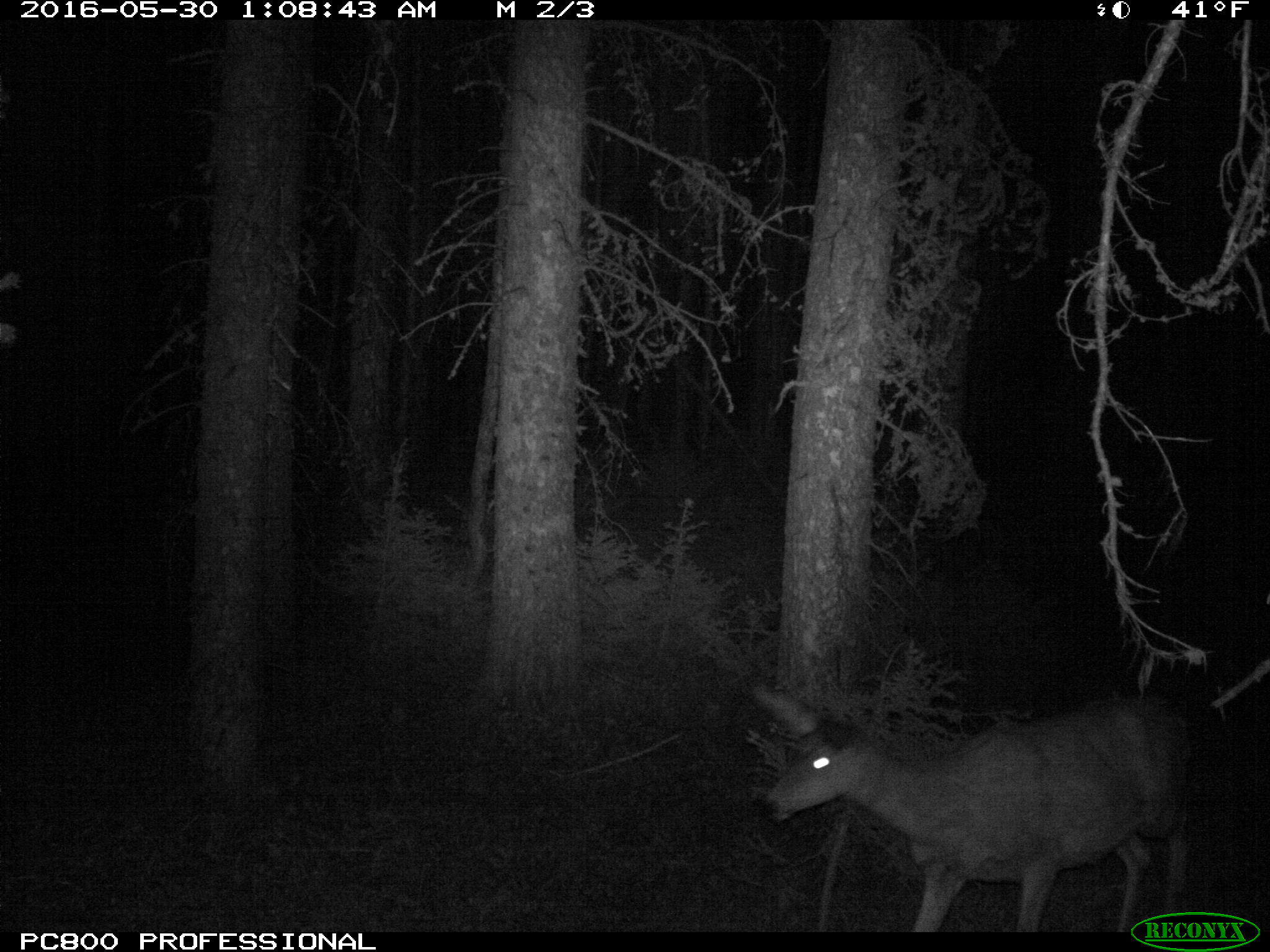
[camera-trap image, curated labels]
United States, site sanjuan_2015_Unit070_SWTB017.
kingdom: Animalia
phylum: Chordata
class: Mammalia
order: Artiodactyla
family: Cervidae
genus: Odocoileus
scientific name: Odocoileus hemionus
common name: mule deer